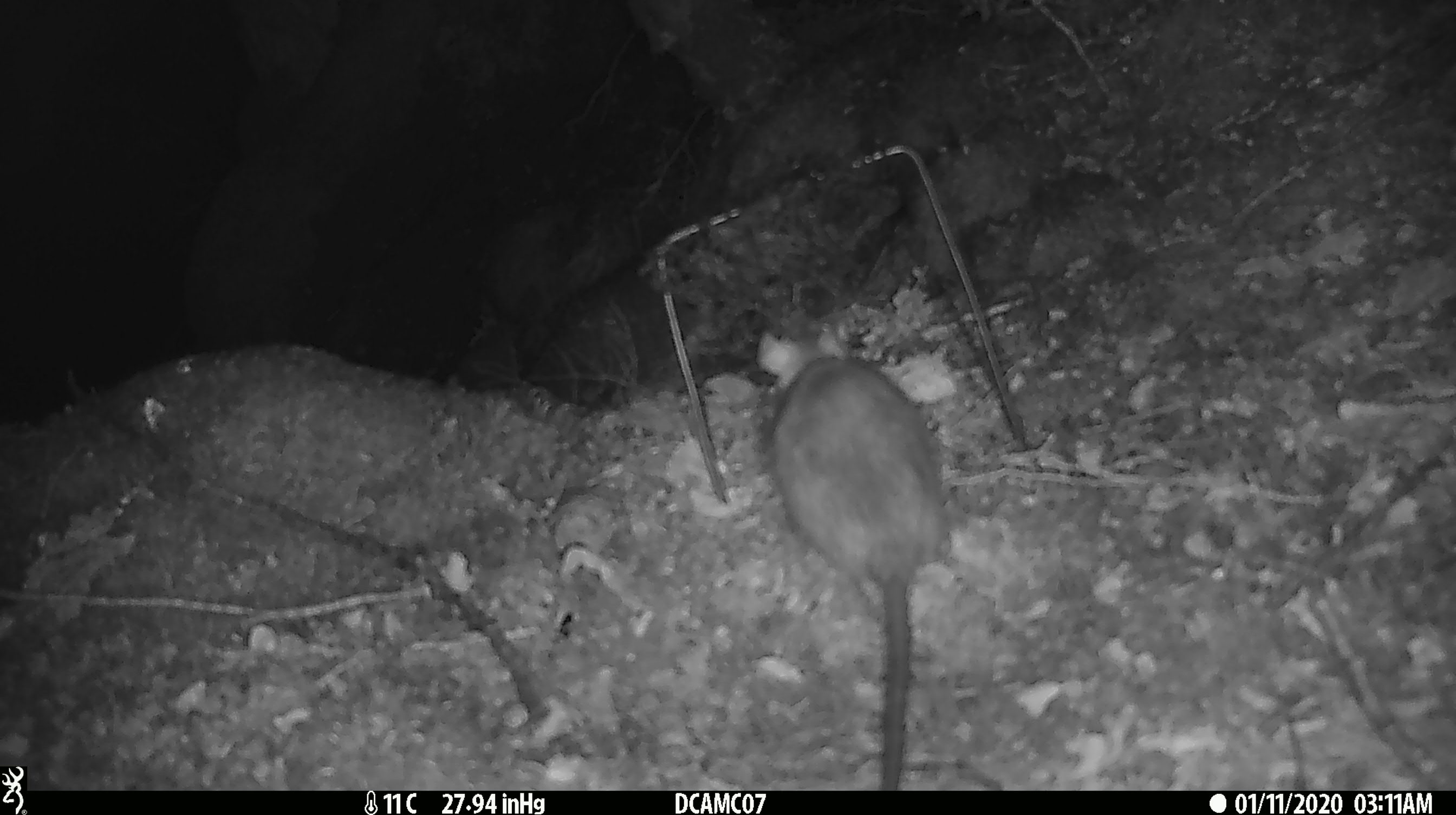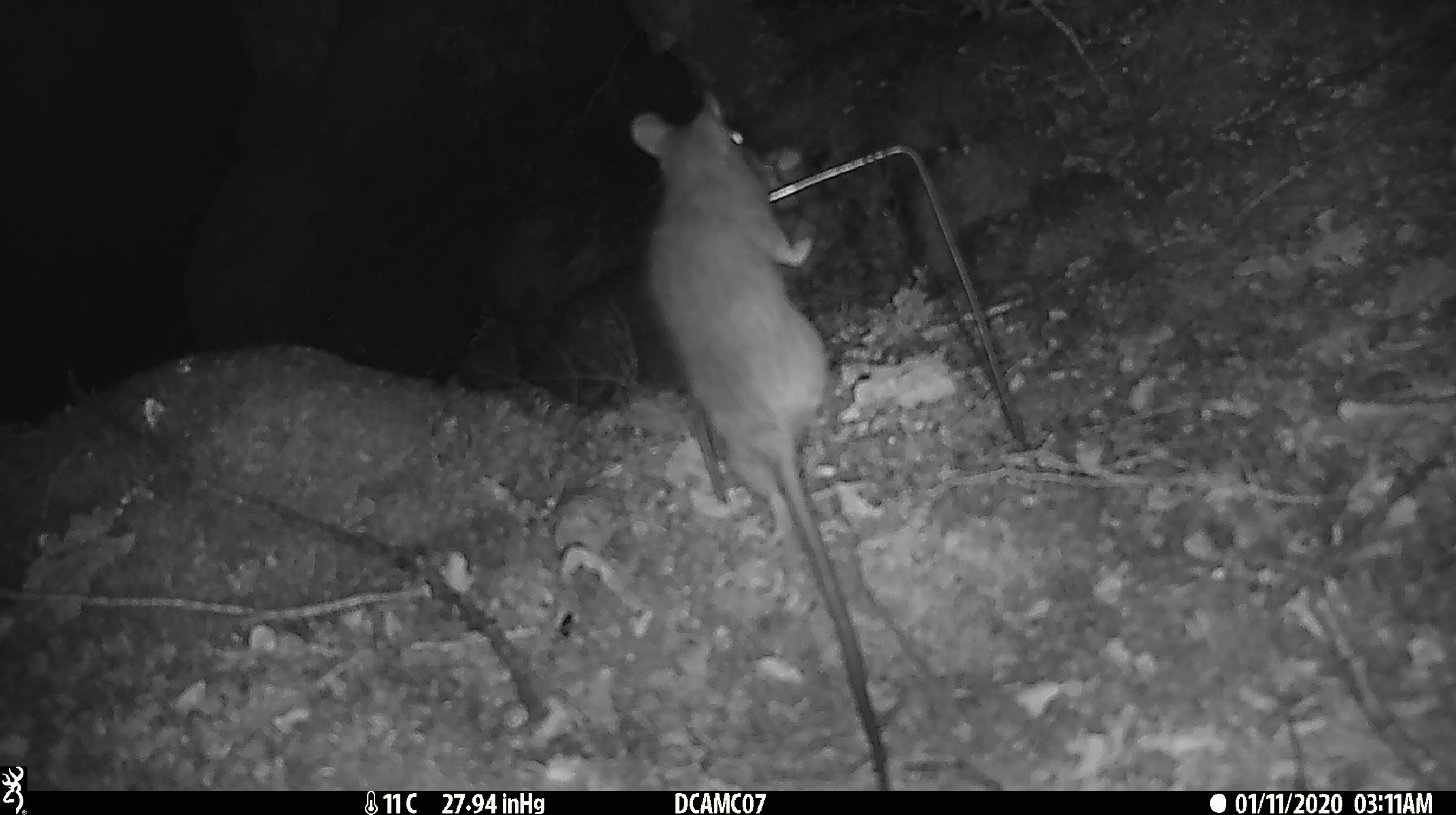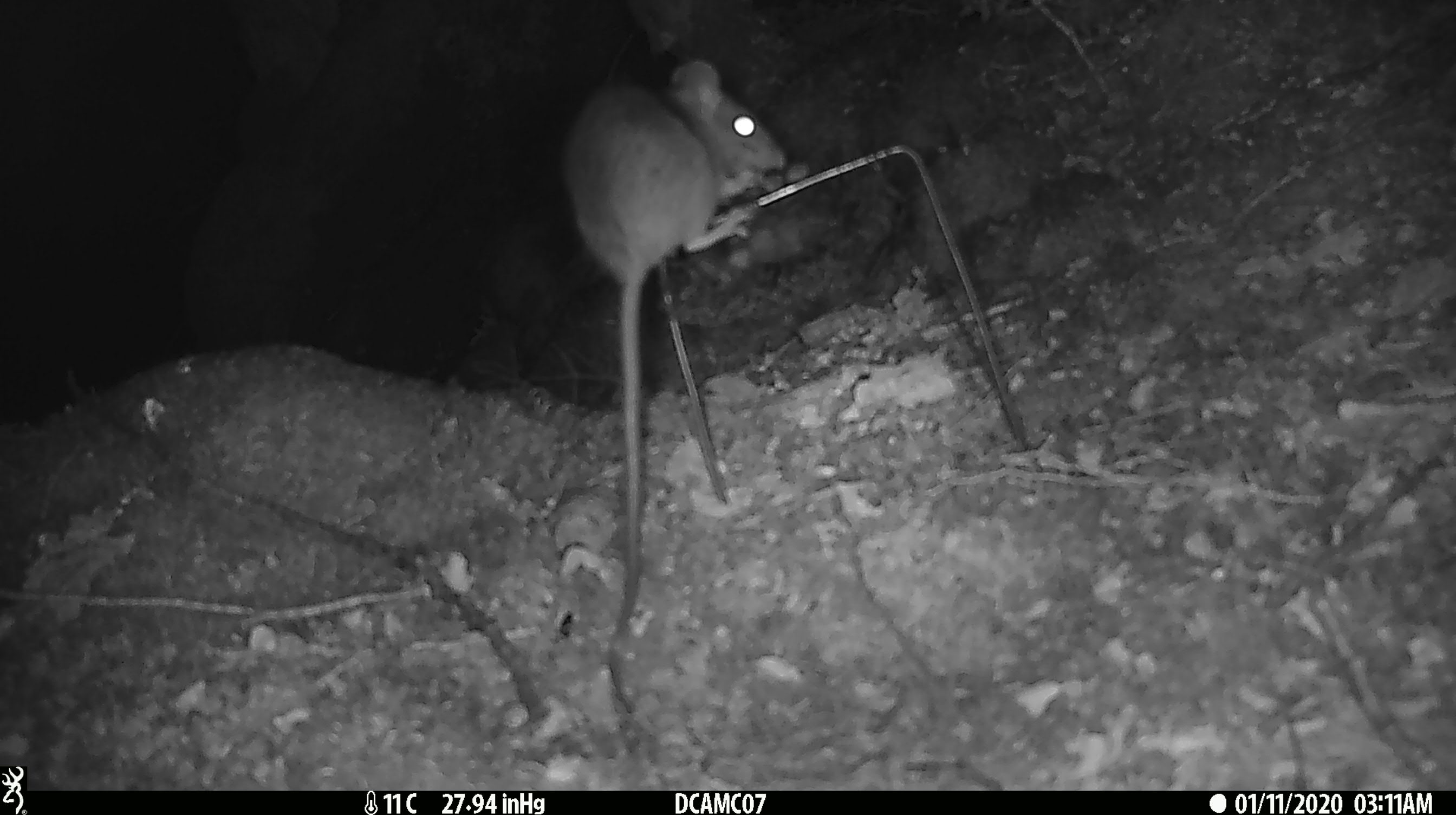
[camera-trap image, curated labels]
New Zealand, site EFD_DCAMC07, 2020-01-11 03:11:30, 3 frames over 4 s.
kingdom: Animalia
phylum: Chordata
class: Mammalia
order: Rodentia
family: Muridae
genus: Rattus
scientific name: Rattus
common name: rat